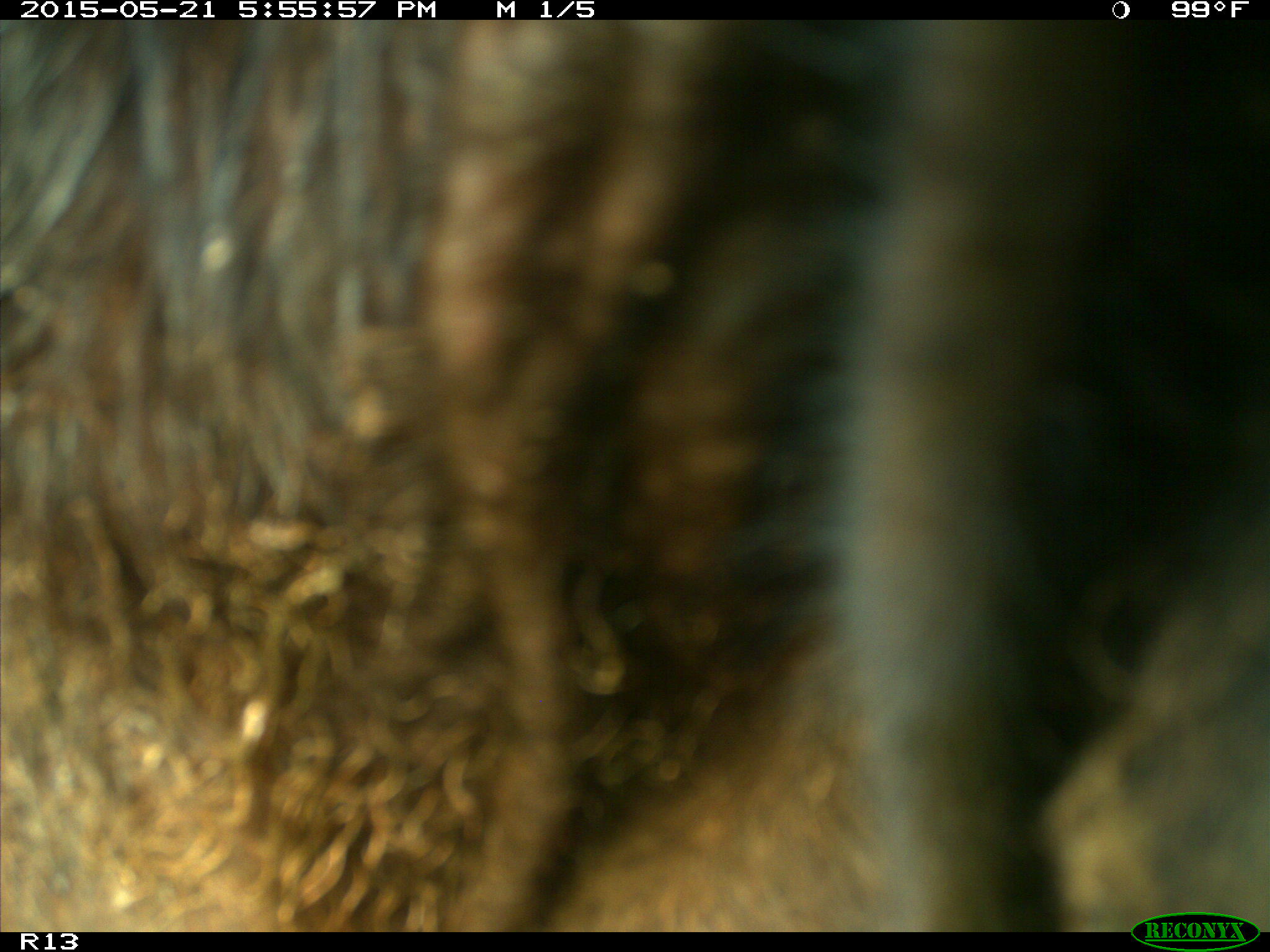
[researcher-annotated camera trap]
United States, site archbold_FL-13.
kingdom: Animalia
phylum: Chordata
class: Mammalia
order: Artiodactyla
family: Bovidae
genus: Bos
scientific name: Bos taurus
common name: domestic cow